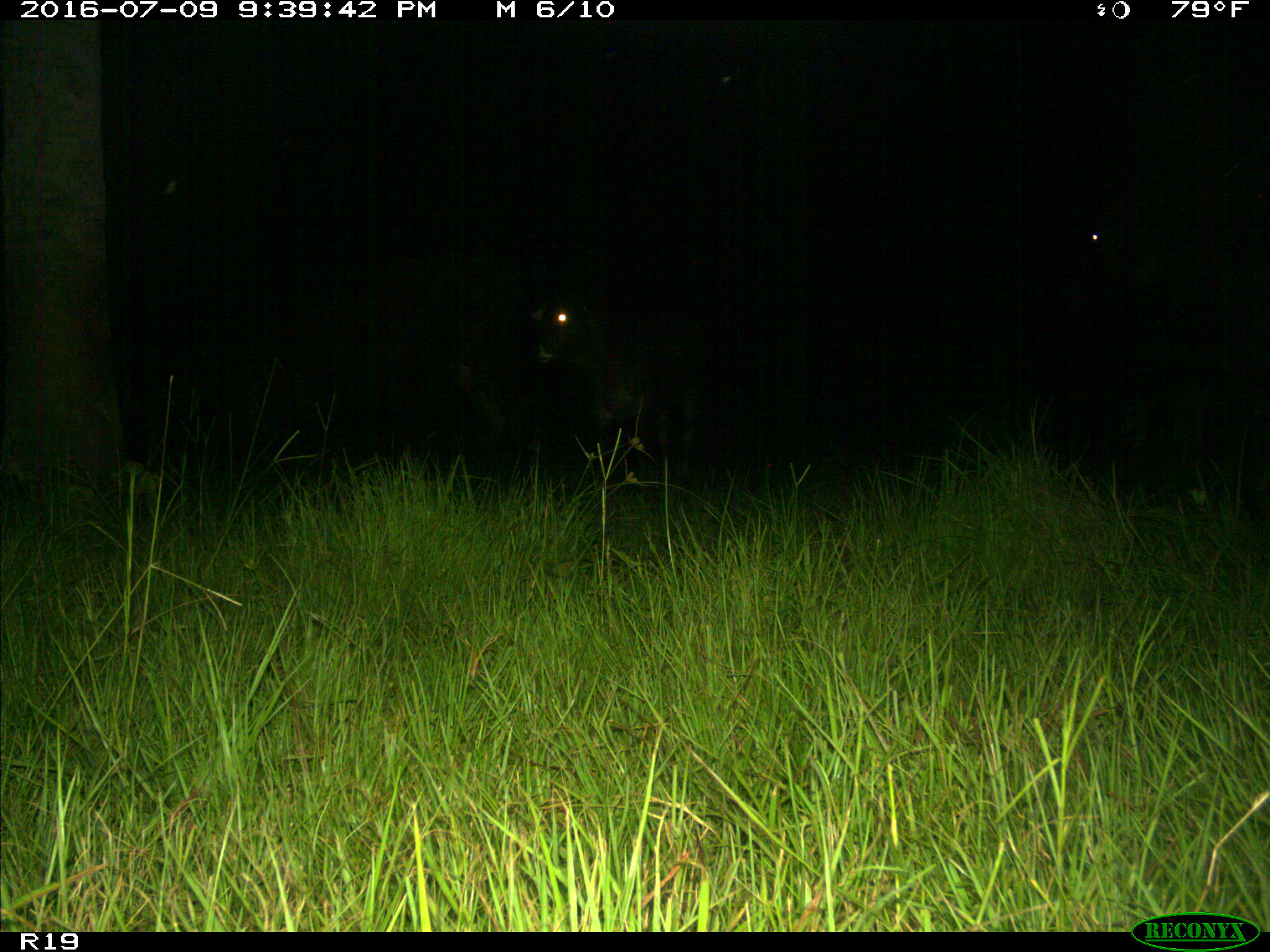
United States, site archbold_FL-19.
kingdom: Animalia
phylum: Chordata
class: Mammalia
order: Artiodactyla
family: Bovidae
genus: Bos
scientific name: Bos taurus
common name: domestic cow